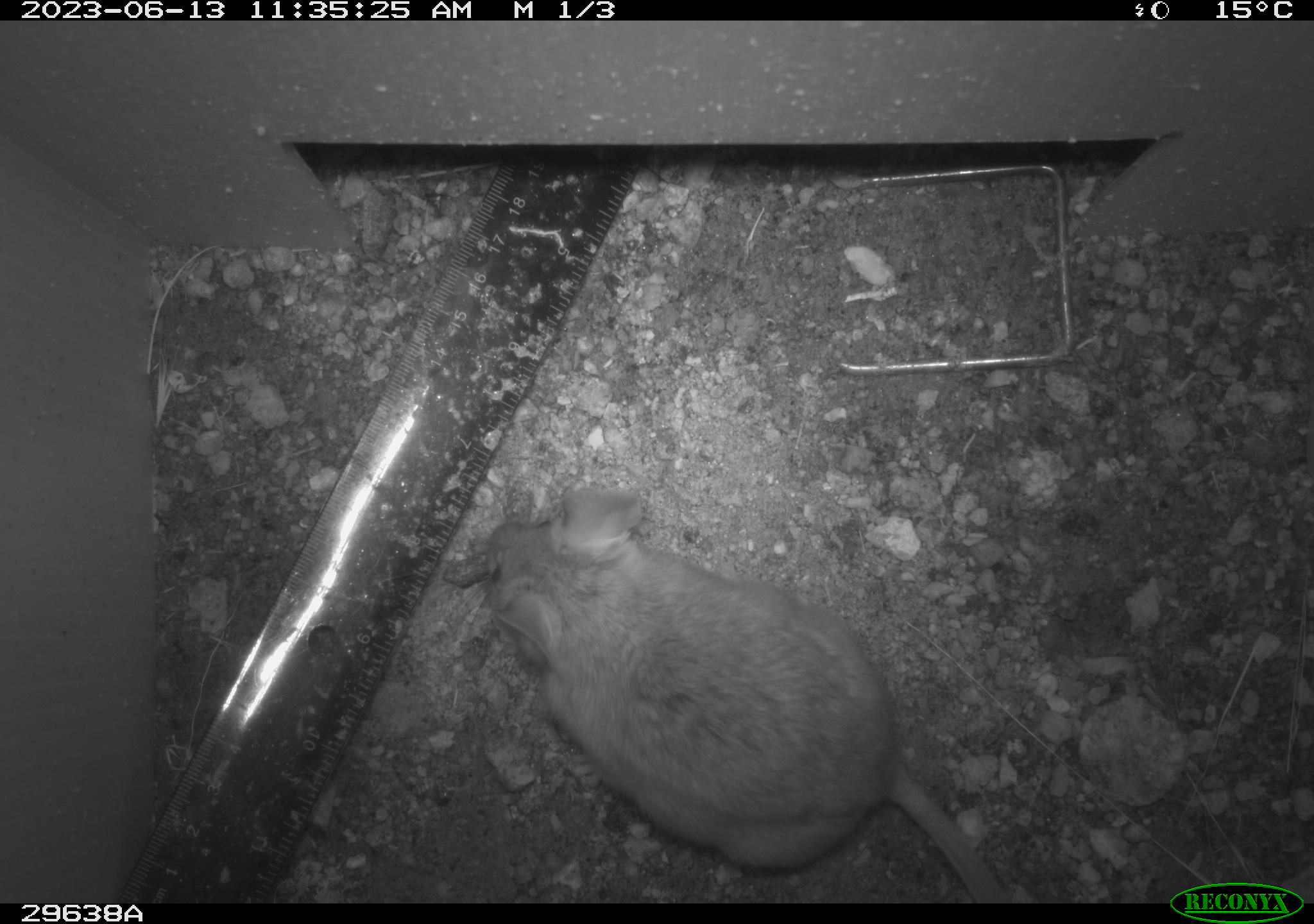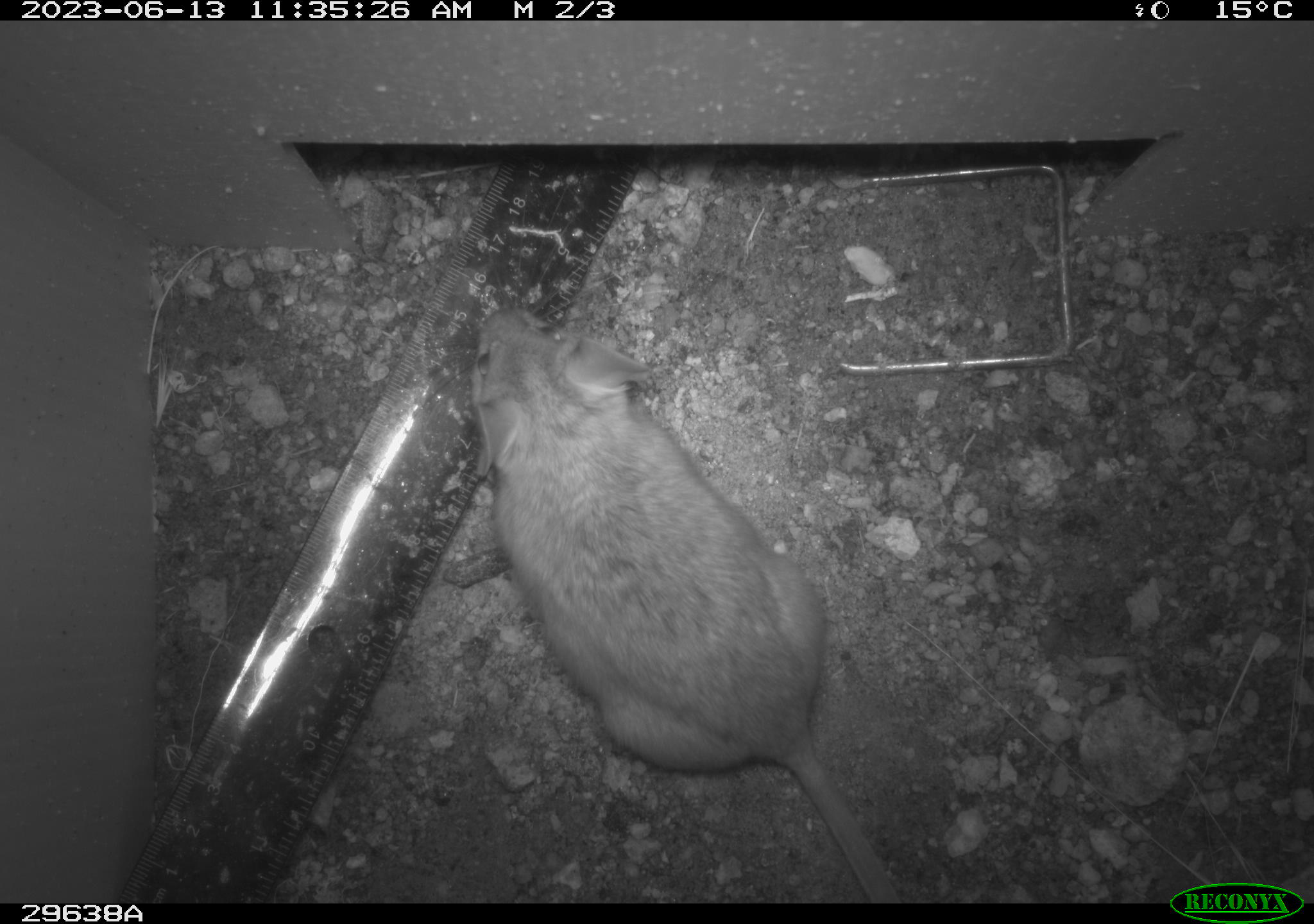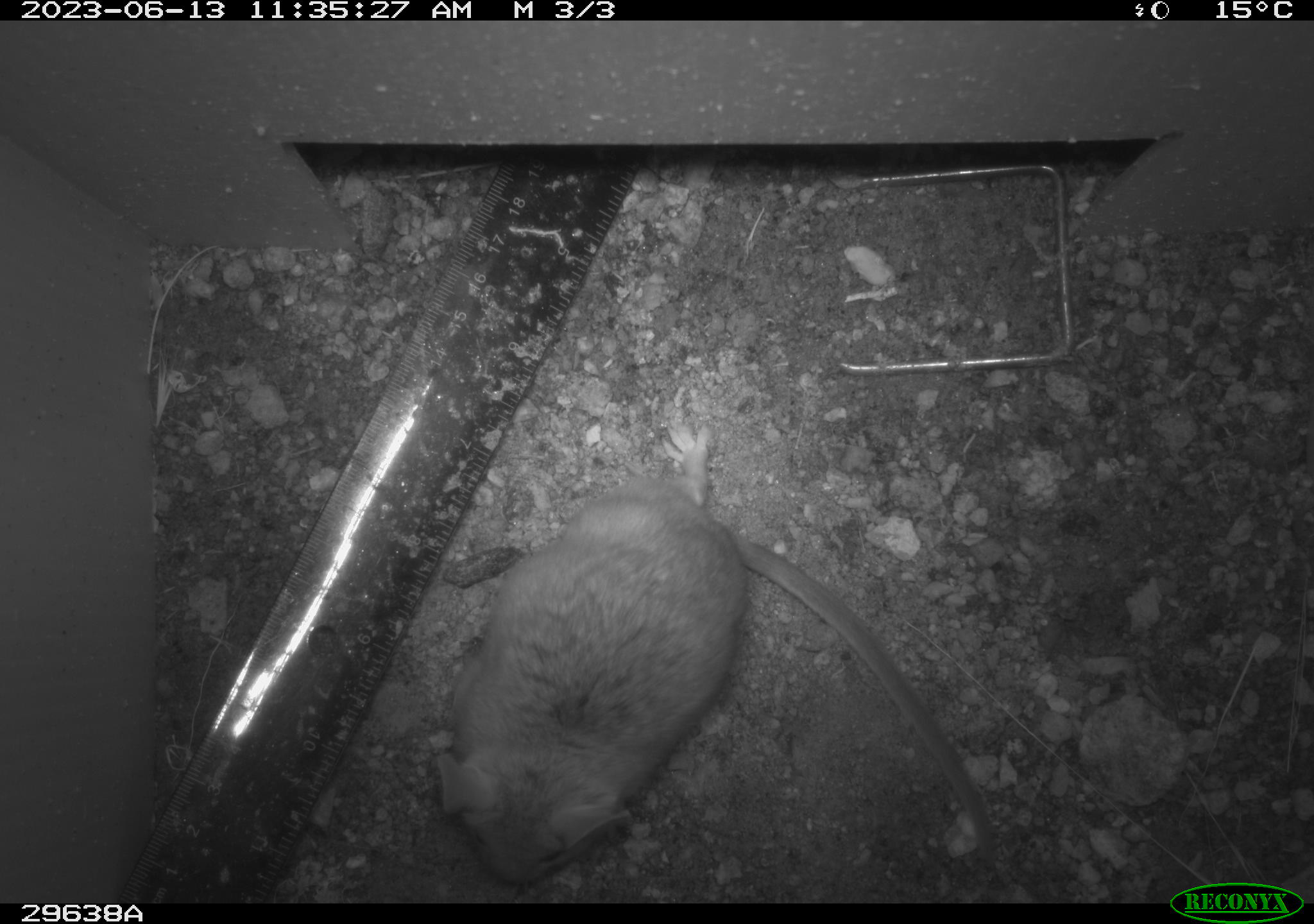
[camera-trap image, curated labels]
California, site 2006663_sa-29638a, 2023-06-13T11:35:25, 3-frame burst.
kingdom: Animalia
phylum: Chordata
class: Mammalia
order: Rodentia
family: Cricetidae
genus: Neotoma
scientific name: Neotoma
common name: pack rat or woodrat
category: neotoma species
Neotoma species (pack rat or woodrat) (Neotoma).